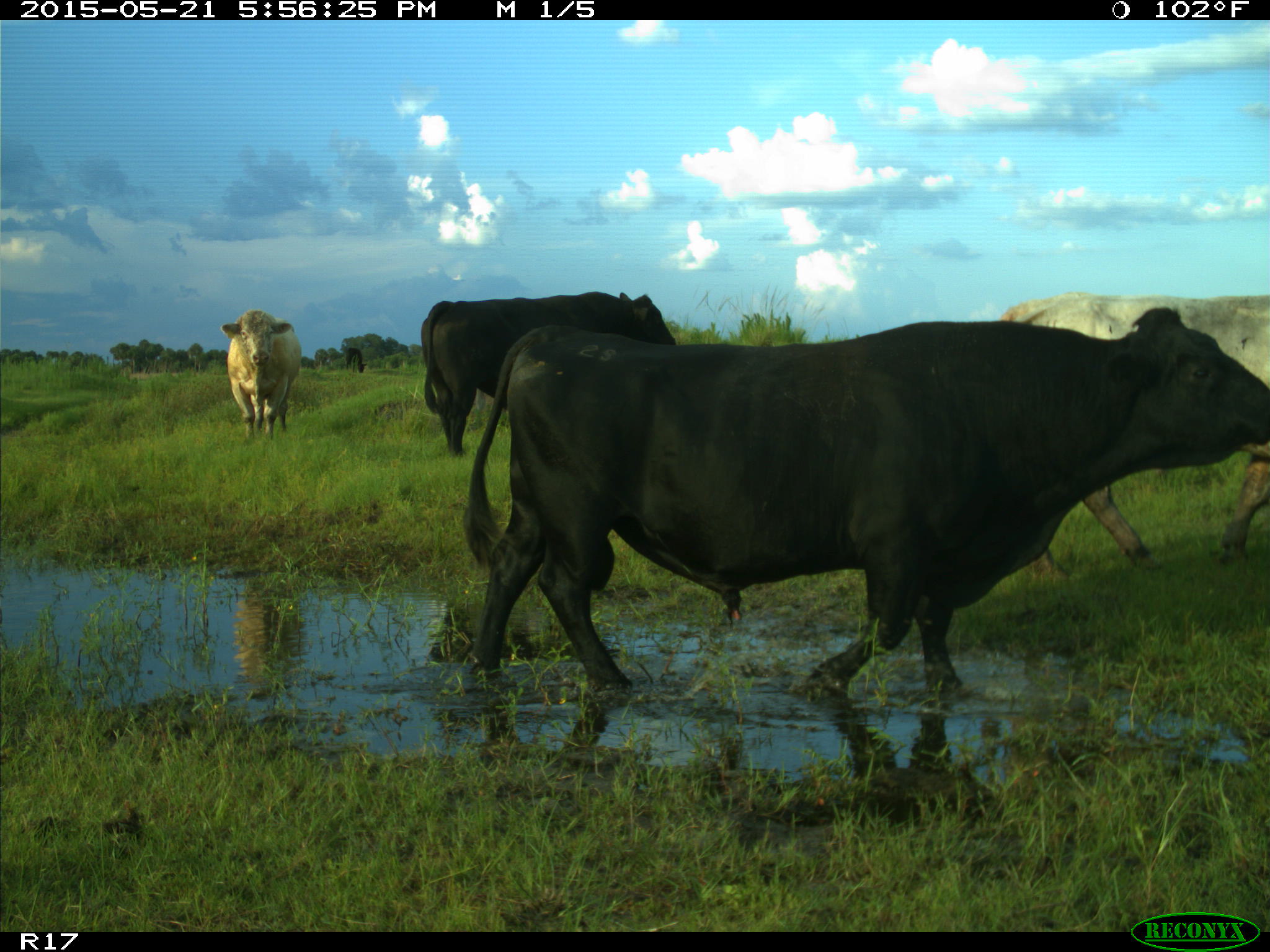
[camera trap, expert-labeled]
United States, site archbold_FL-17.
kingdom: Animalia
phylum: Chordata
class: Mammalia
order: Artiodactyla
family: Bovidae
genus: Bos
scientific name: Bos taurus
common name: domestic cow